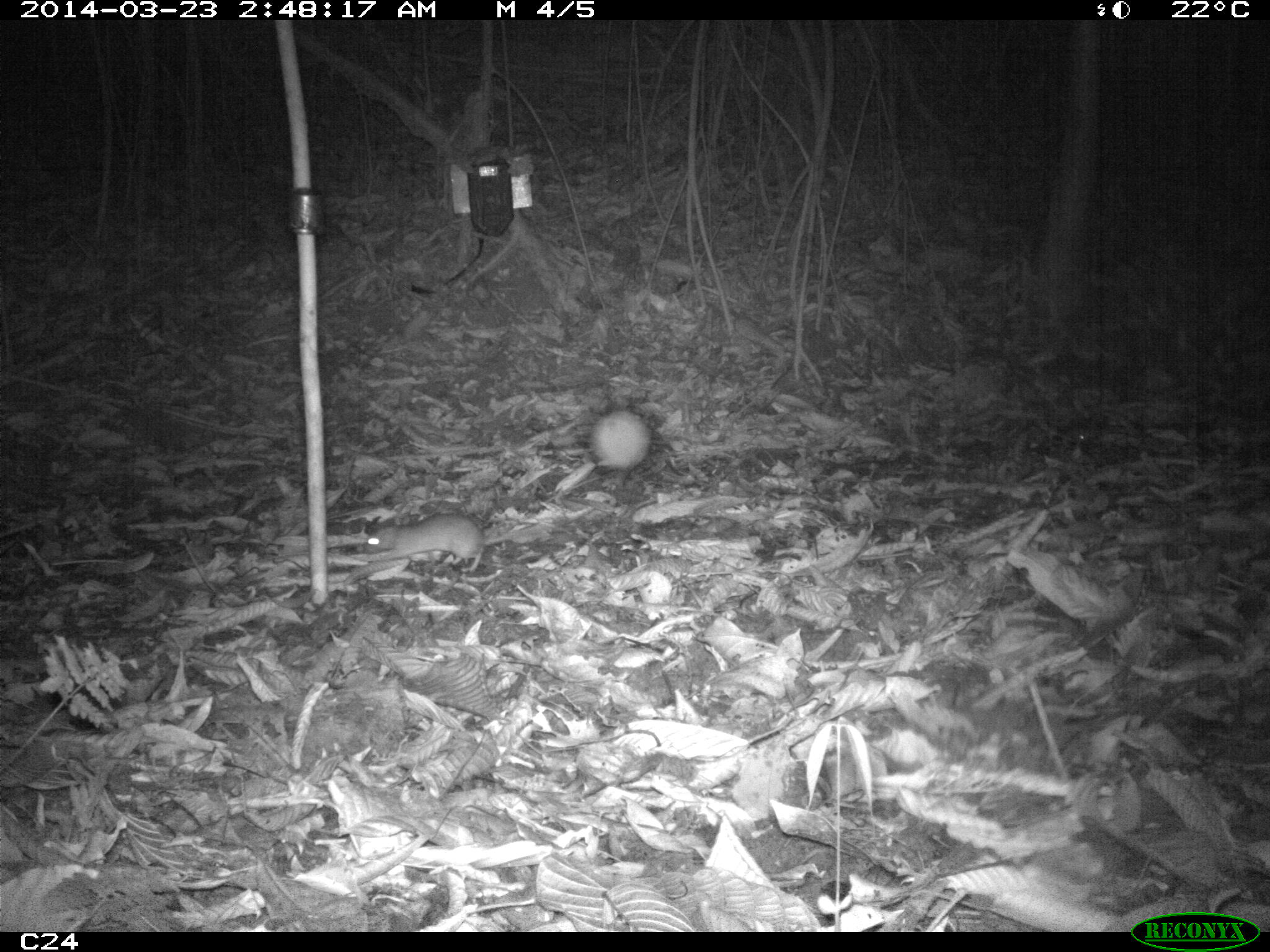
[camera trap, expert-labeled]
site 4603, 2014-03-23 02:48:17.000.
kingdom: Animalia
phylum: Chordata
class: Mammalia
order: Rodentia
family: Muridae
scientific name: Muridae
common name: mice, rats, and gerbils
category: unknown mouse or rat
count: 1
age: adult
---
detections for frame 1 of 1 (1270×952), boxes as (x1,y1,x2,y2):
unknown mouse or rat: (363,511,577,573); (592,409,652,474)